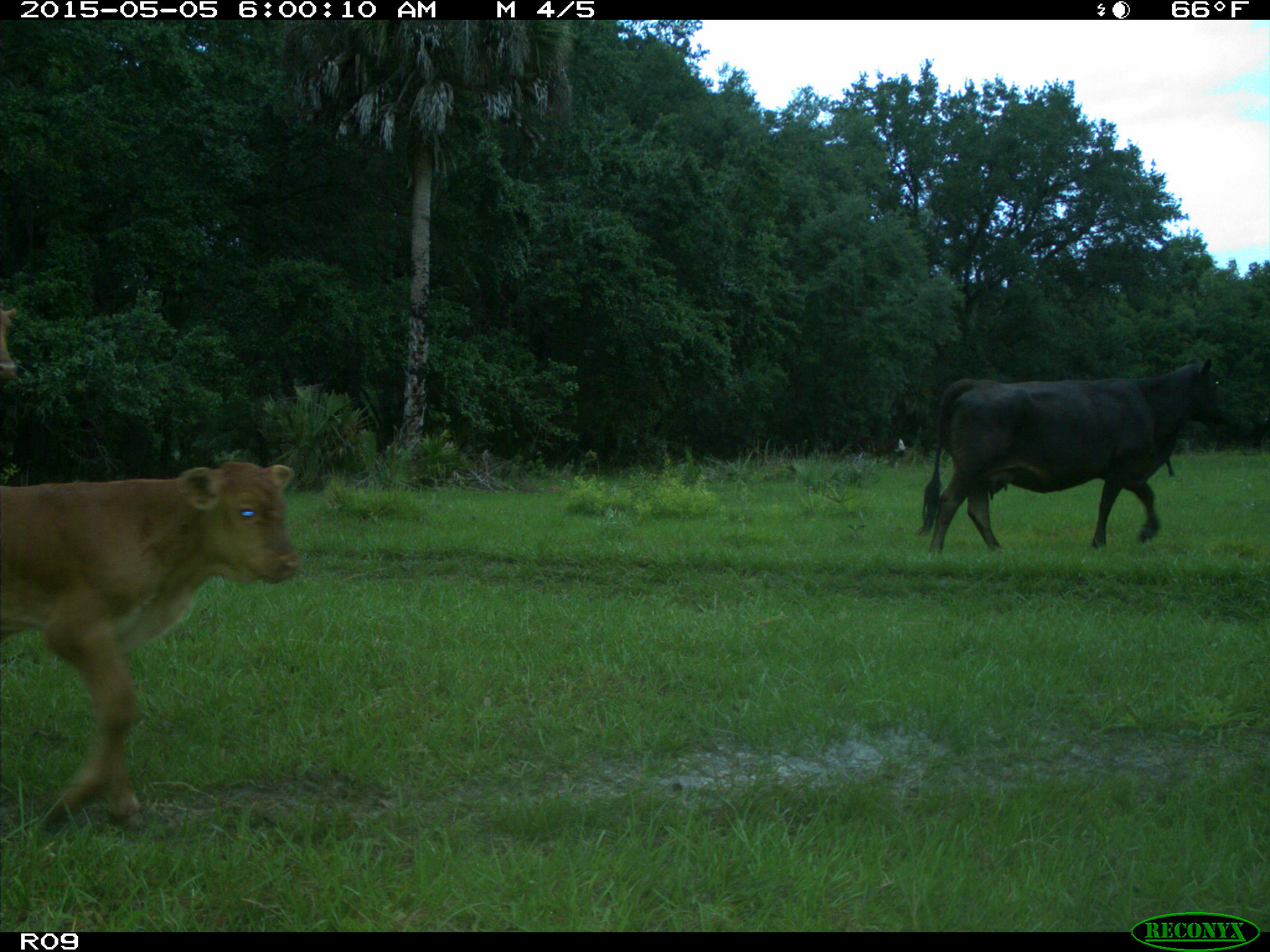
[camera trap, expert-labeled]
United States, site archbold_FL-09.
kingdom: Animalia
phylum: Chordata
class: Mammalia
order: Artiodactyla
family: Bovidae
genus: Bos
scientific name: Bos taurus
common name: domestic cow